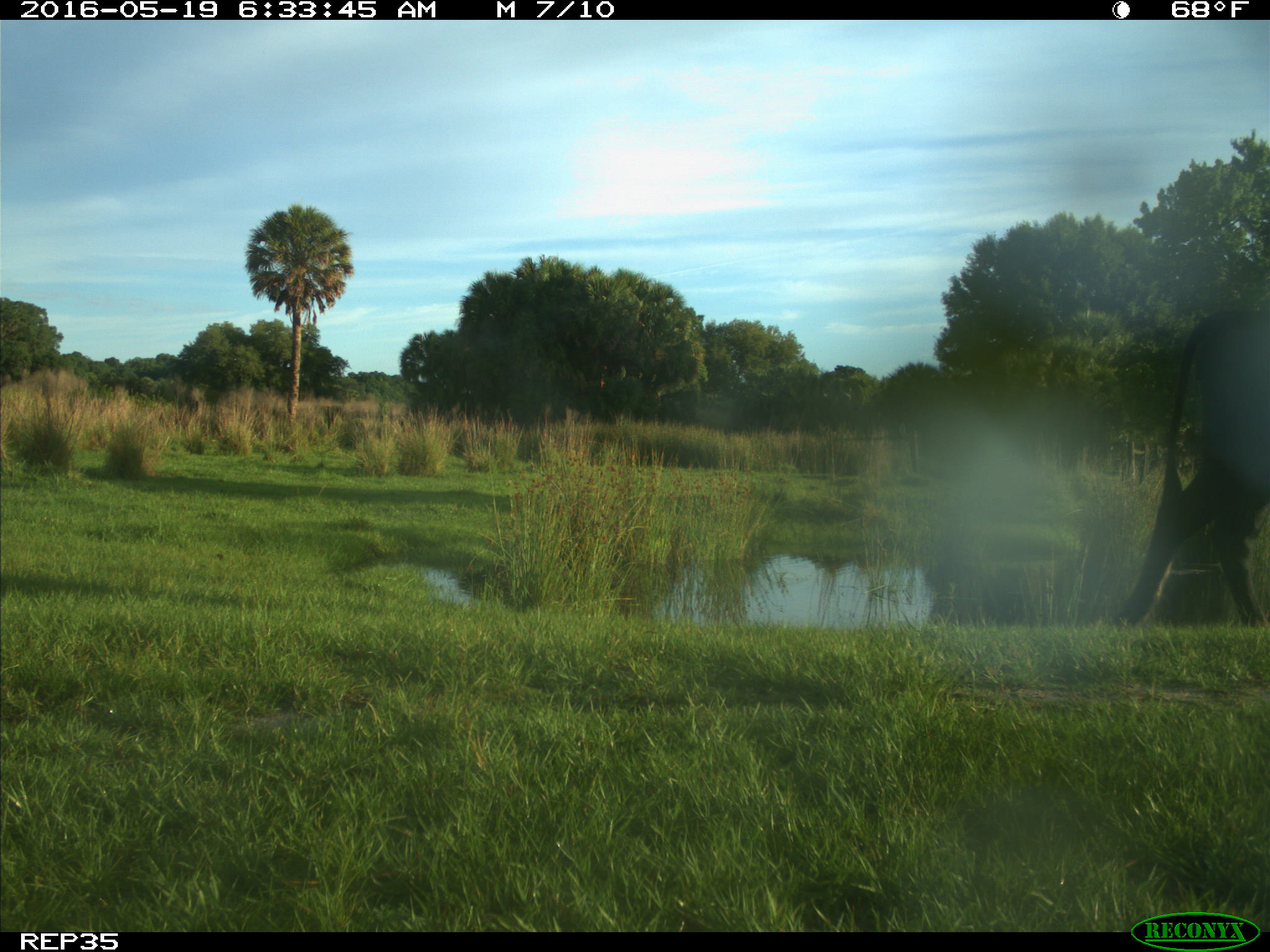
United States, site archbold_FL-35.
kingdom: Animalia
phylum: Chordata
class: Mammalia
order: Artiodactyla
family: Bovidae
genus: Bos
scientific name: Bos taurus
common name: domestic cow